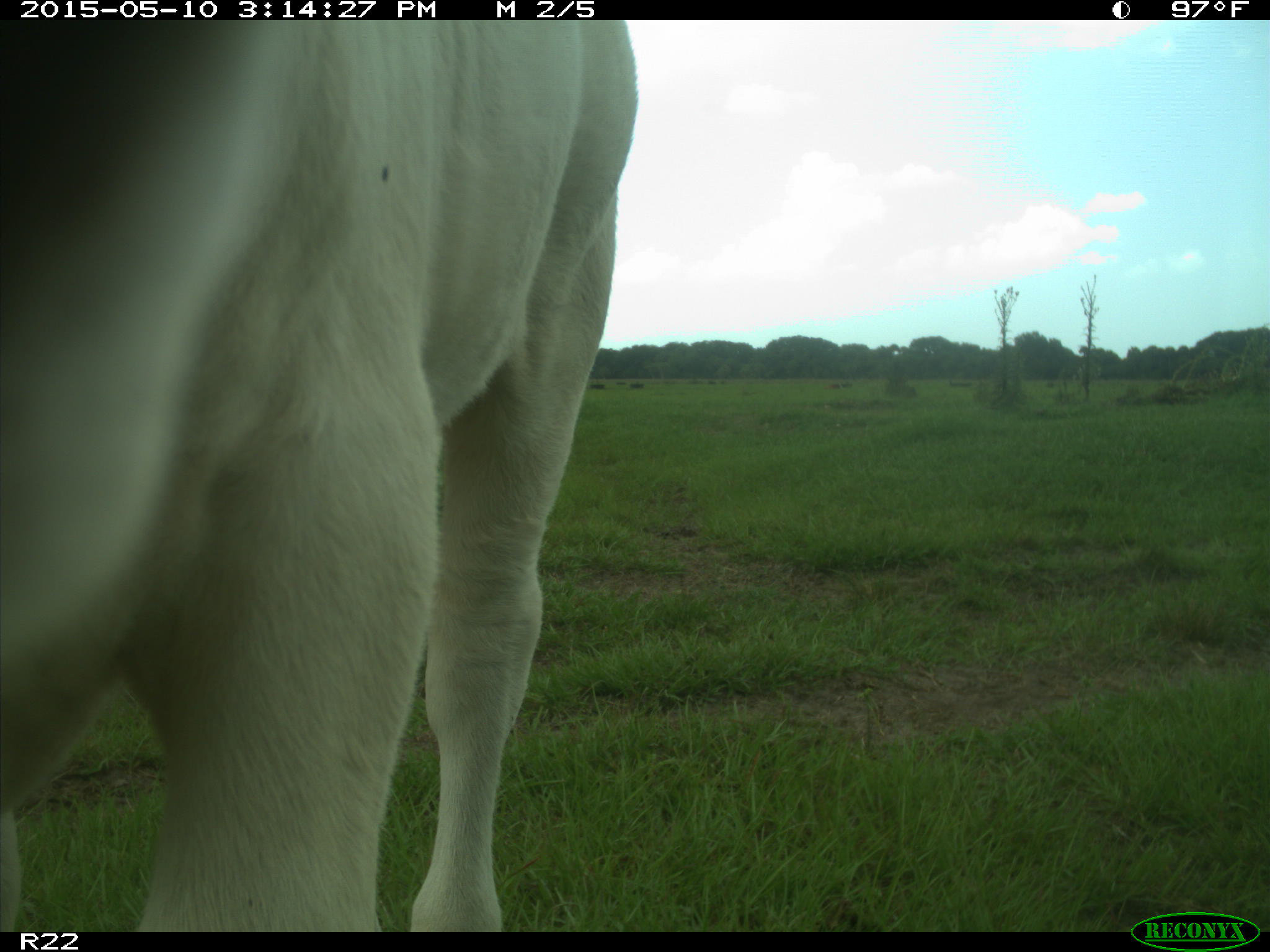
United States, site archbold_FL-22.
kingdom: Animalia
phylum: Chordata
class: Mammalia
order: Artiodactyla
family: Bovidae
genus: Bos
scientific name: Bos taurus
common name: domestic cow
Bos taurus (domestic cow).